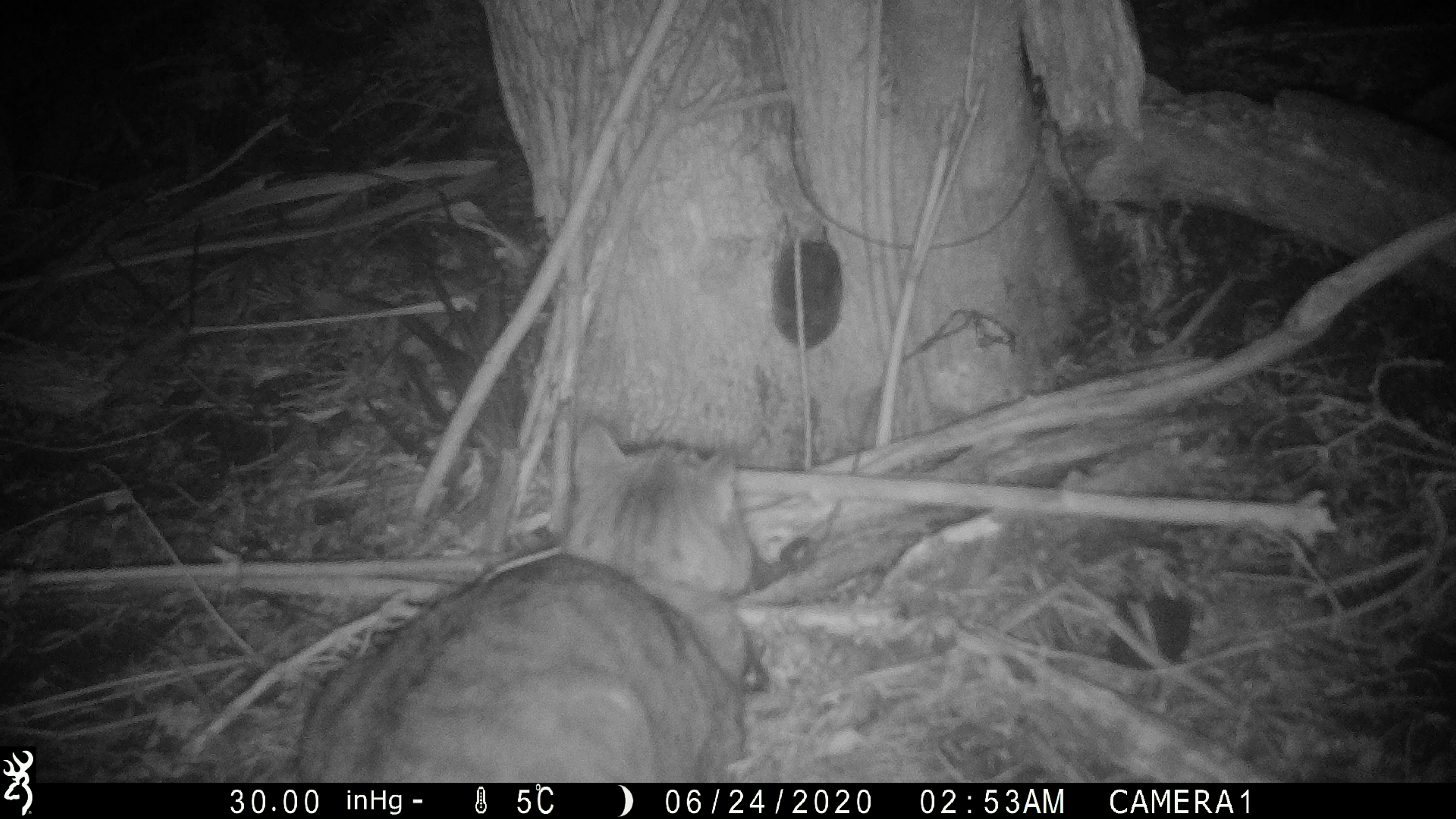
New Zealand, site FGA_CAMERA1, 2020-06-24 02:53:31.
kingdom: Animalia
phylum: Chordata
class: Mammalia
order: Carnivora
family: Felidae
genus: Felis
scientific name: Felis catus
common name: domestic cat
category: cat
Cat (domestic cat) (Felis catus).